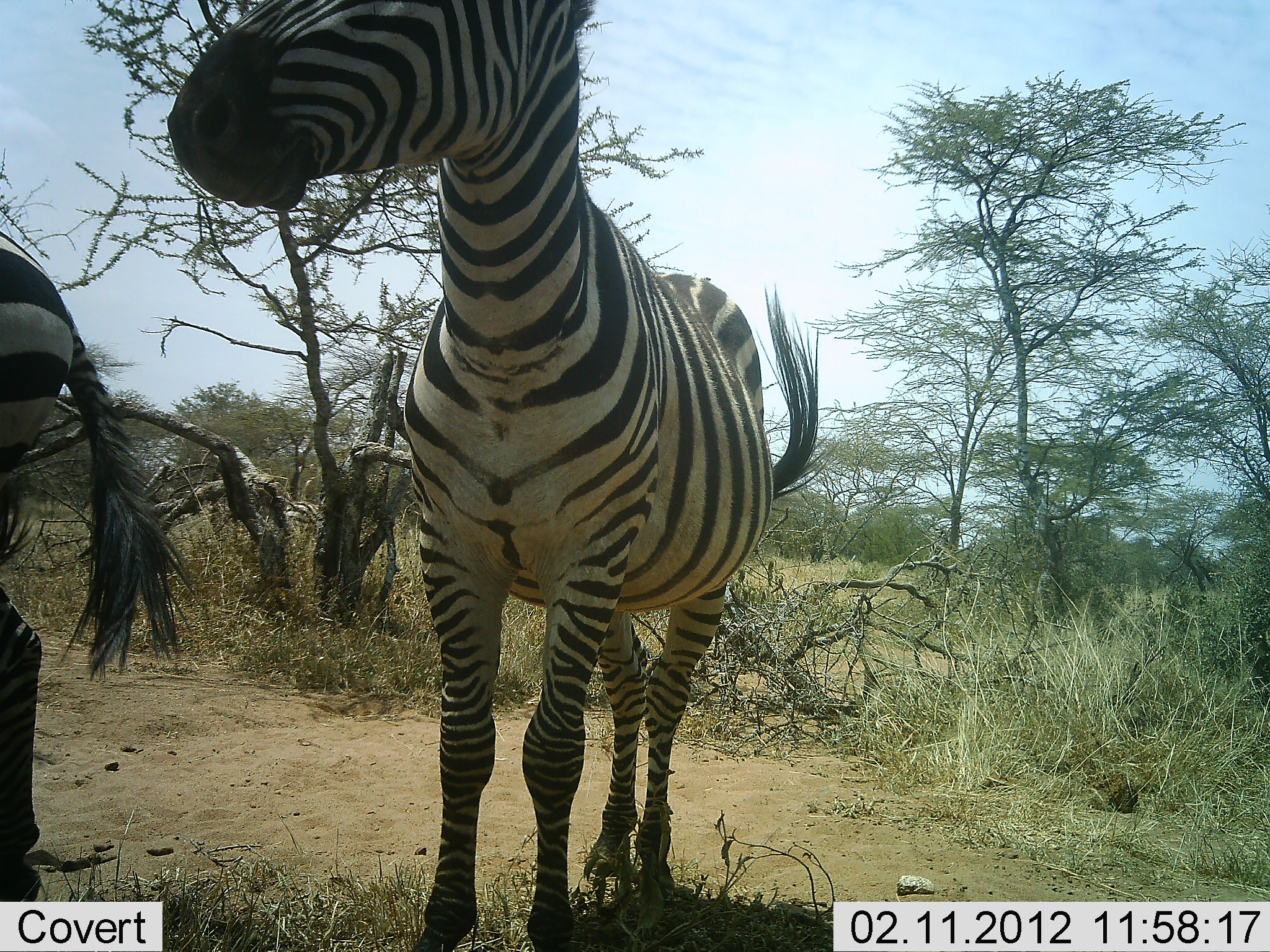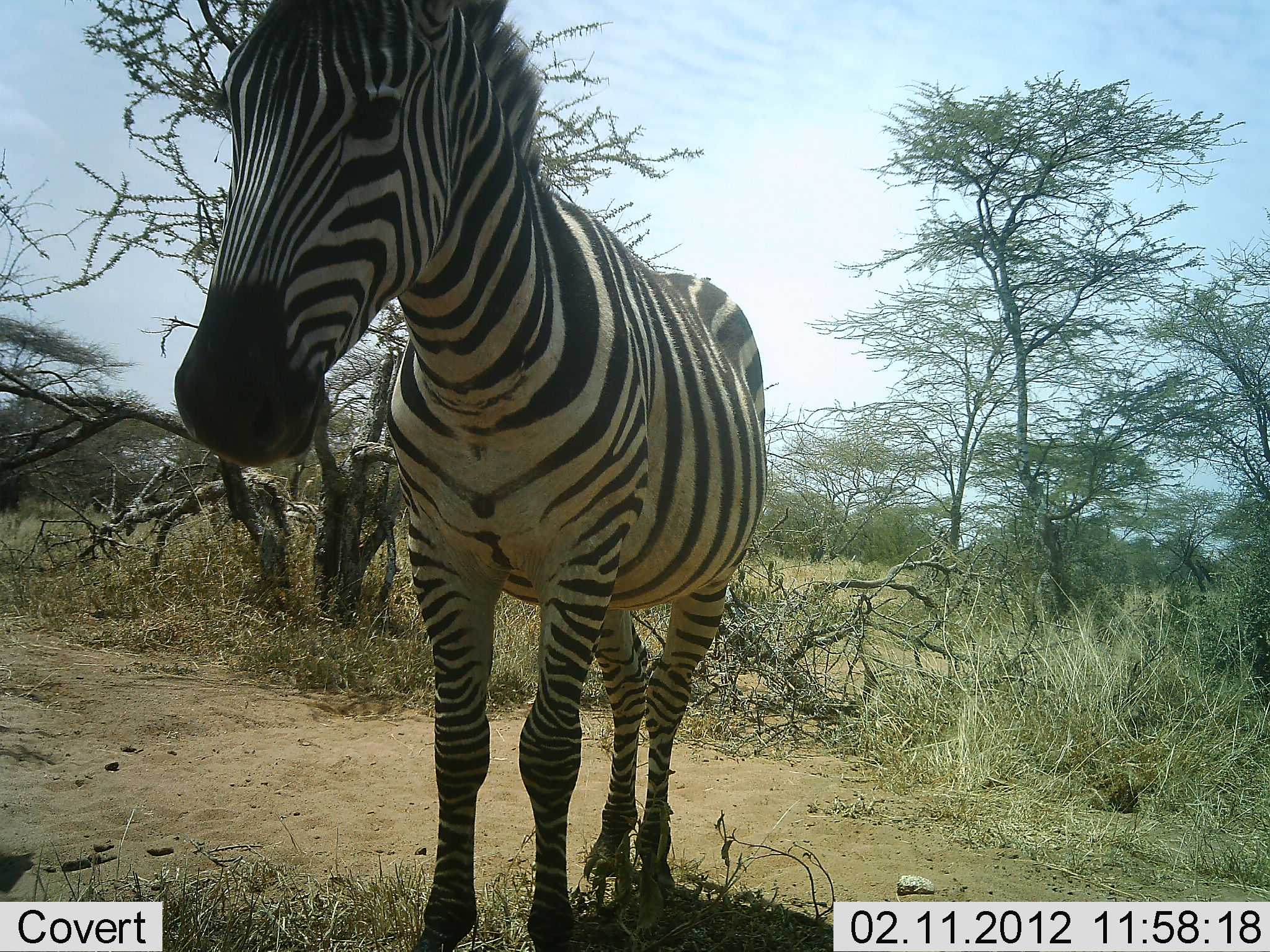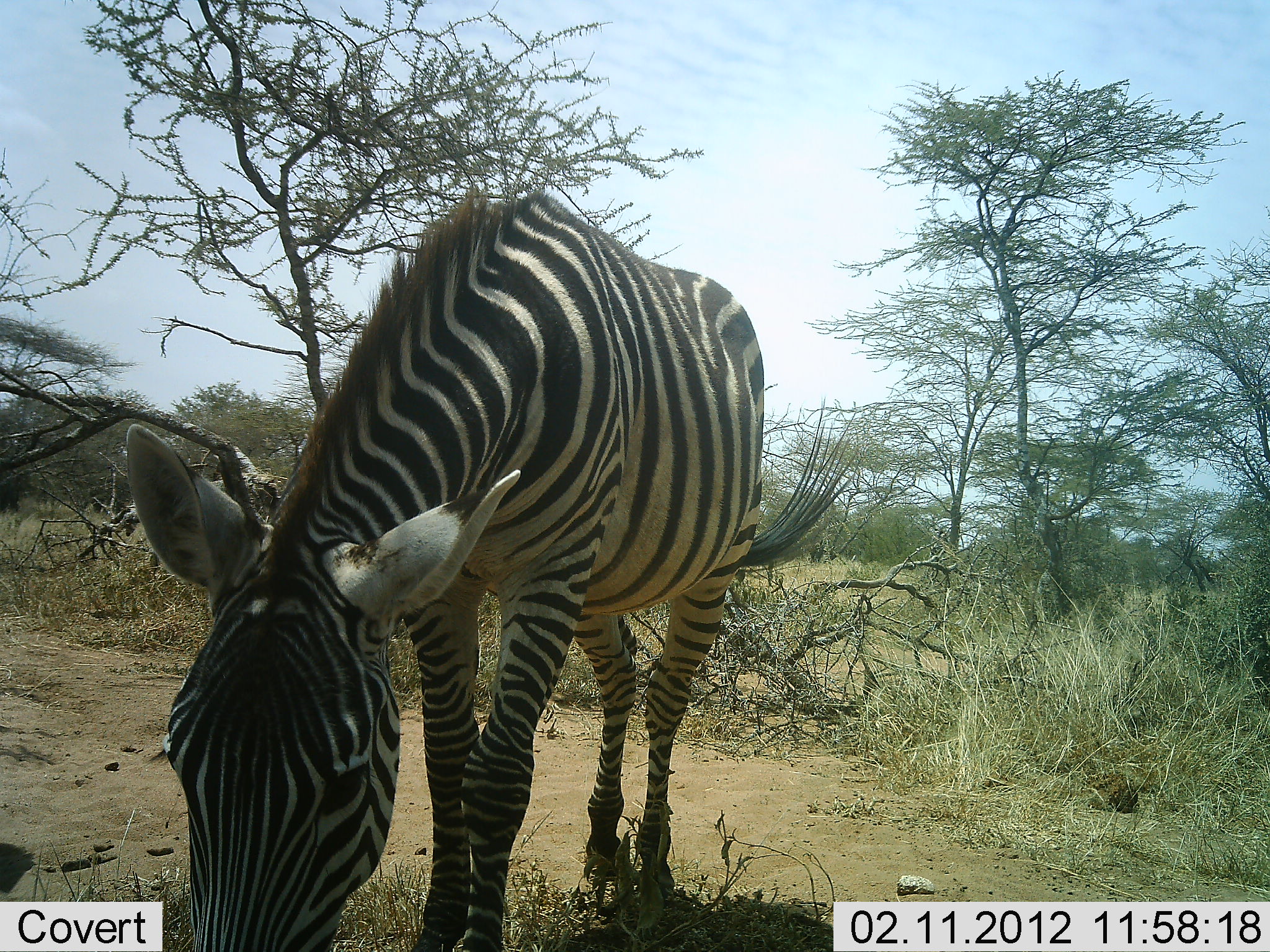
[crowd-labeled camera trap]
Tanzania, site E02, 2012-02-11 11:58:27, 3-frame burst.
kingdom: Animalia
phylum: Chordata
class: Mammalia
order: Perissodactyla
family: Equidae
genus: Equus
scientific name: Equus quagga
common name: plains zebra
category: zebra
Zebra (plains zebra) (Equus quagga), count 2. Behavior (volunteer vote fractions): standing 75%, resting 0%, moving 31%, interacting 6%. Young present (vote fraction): 0%. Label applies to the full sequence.